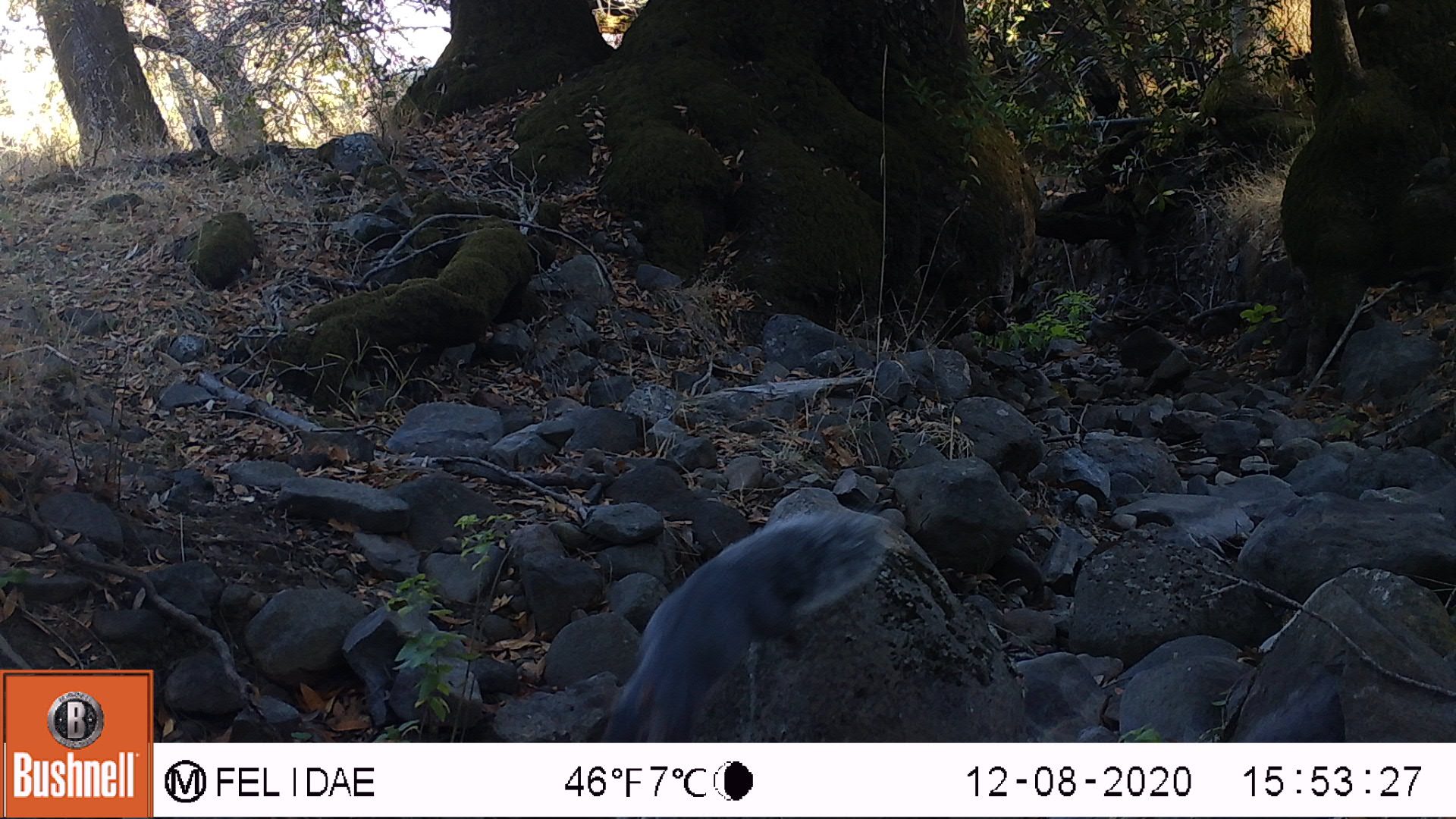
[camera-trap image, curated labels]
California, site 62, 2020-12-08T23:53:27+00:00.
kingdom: Animalia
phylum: Chordata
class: Mammalia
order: Rodentia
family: Sciuridae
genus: Sciurus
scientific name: Sciurus griseus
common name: western gray squirrel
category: western grey squirrel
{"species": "western grey squirrel (western gray squirrel) (Sciurus griseus)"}